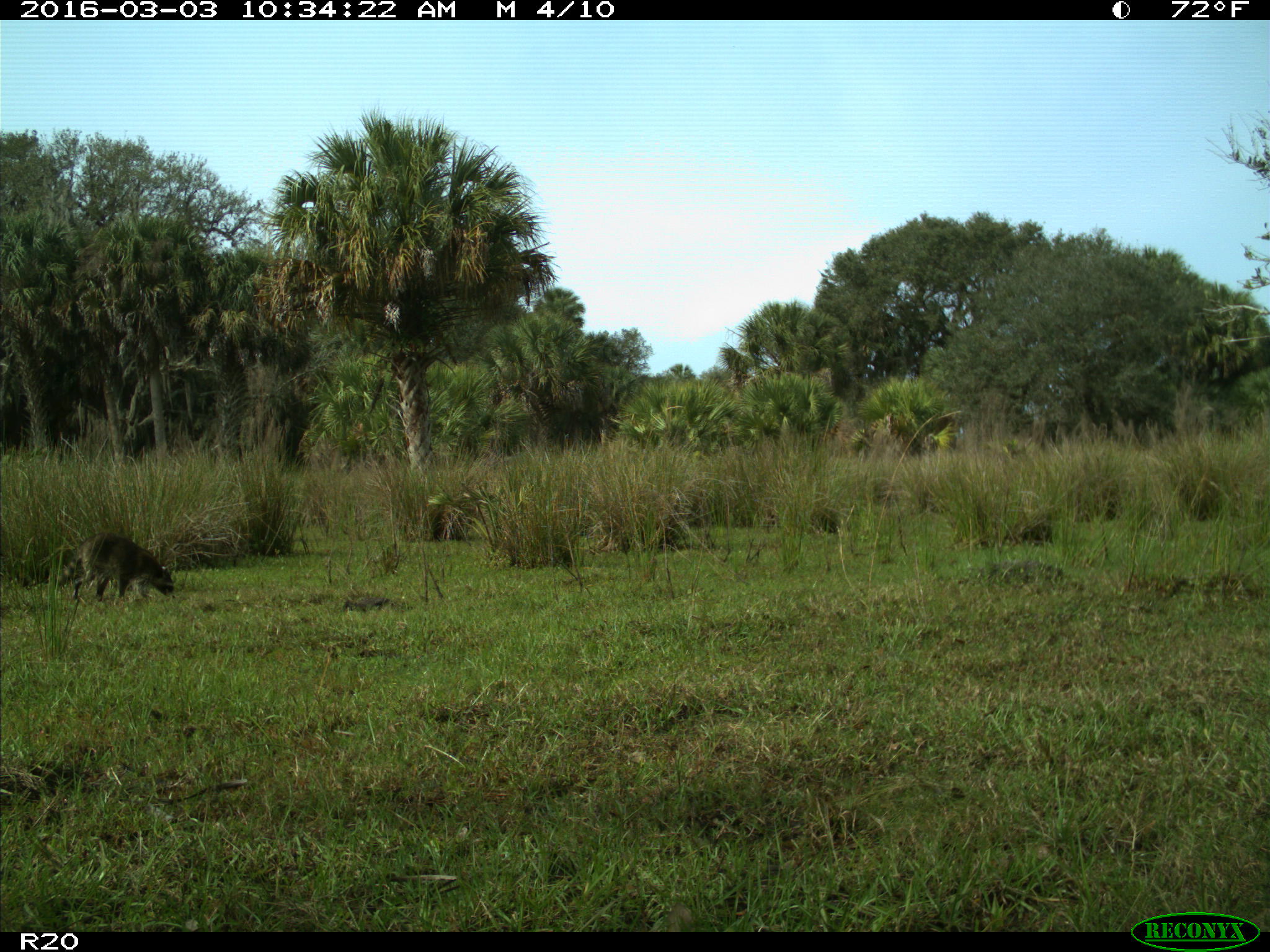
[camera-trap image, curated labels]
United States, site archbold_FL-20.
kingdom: Animalia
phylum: Chordata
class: Mammalia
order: Carnivora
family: Procyonidae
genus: Procyon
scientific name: Procyon lotor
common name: common raccoon